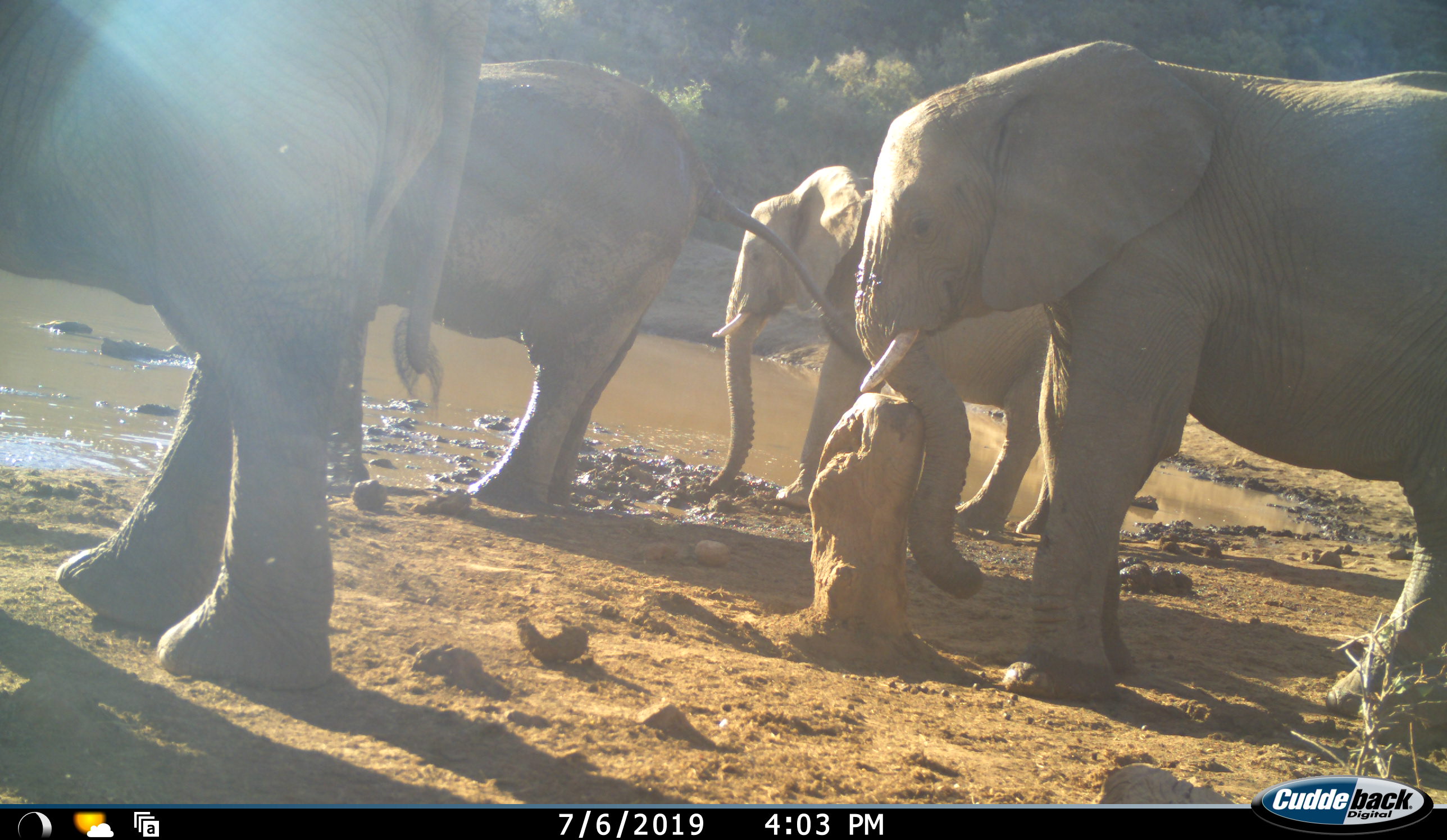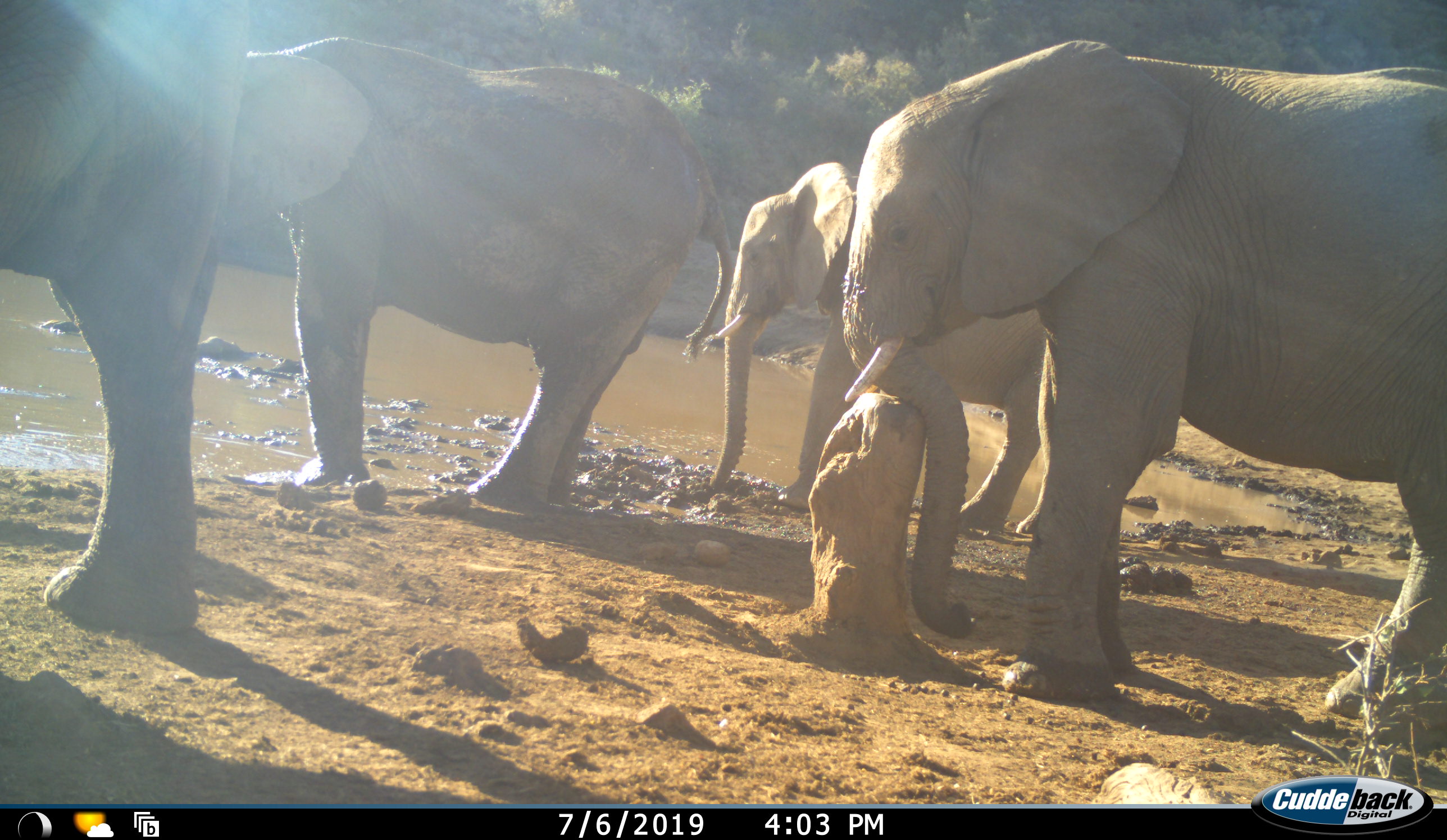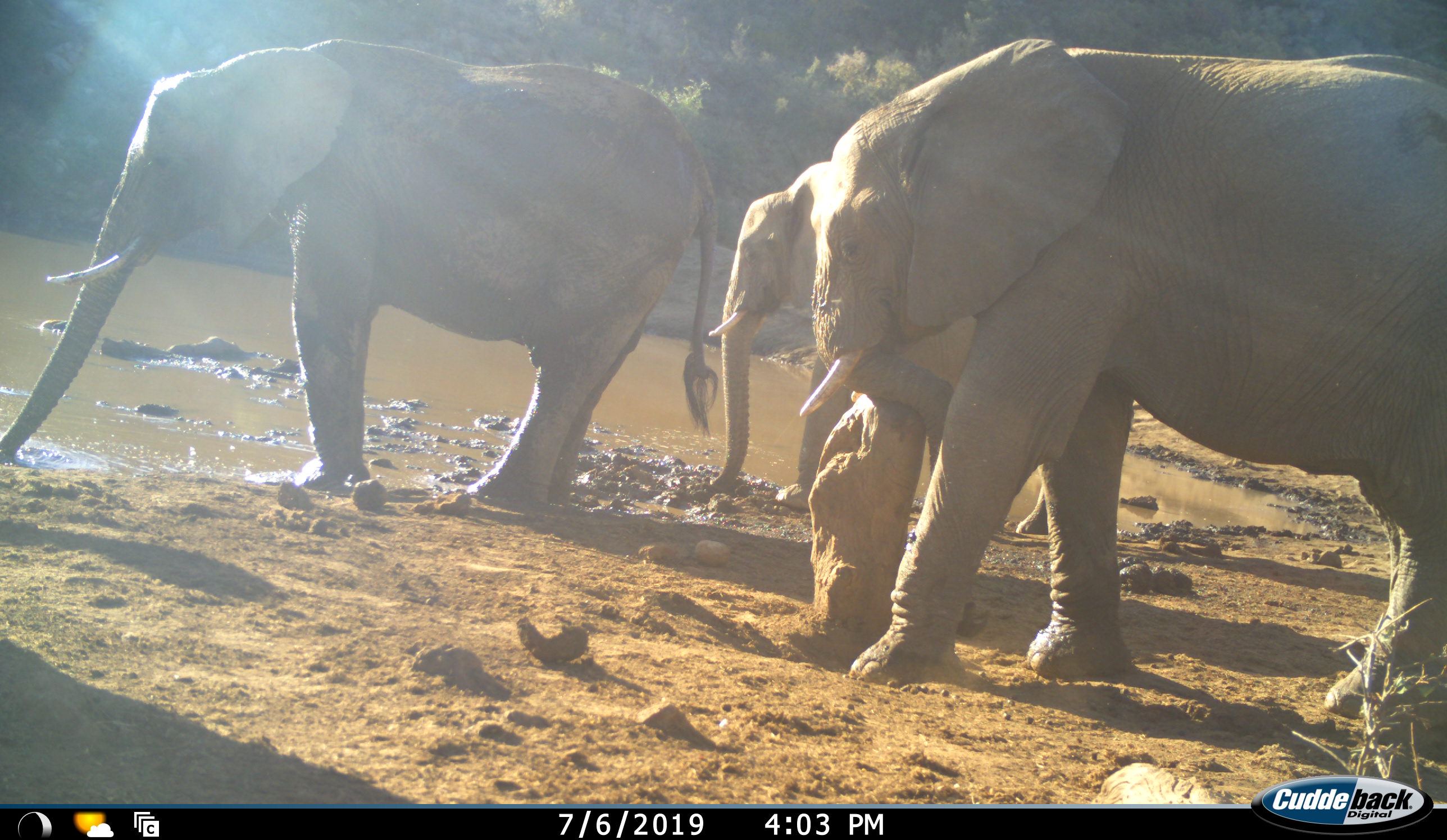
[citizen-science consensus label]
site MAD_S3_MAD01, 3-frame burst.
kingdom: Animalia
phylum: Chordata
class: Mammalia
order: Proboscidea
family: Elephantidae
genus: Loxodonta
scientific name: Loxodonta africana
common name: african bush elephant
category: elephant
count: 4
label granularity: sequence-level